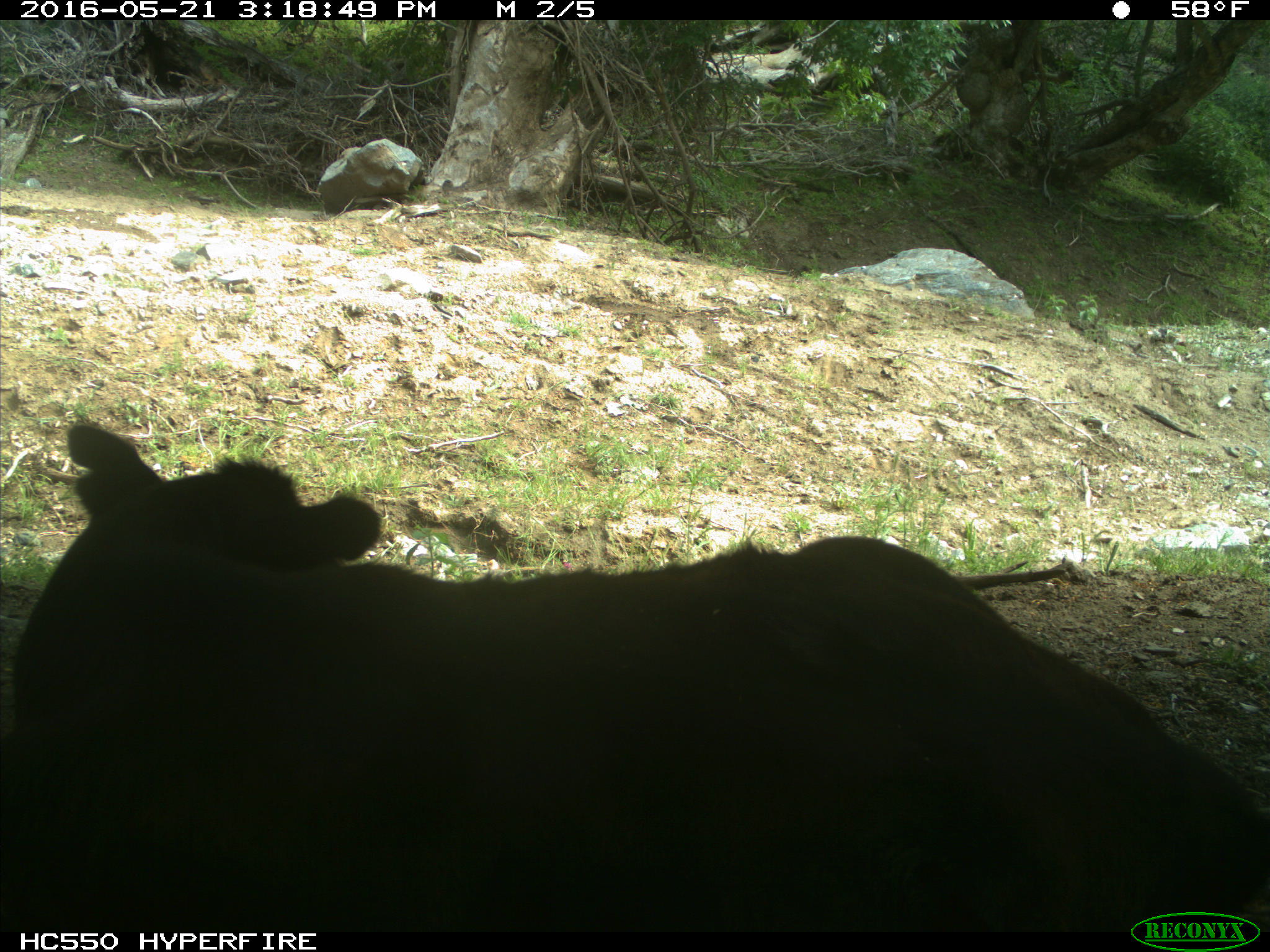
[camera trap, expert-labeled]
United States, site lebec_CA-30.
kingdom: Animalia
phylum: Chordata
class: Mammalia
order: Artiodactyla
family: Bovidae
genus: Bos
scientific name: Bos taurus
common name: domestic cow